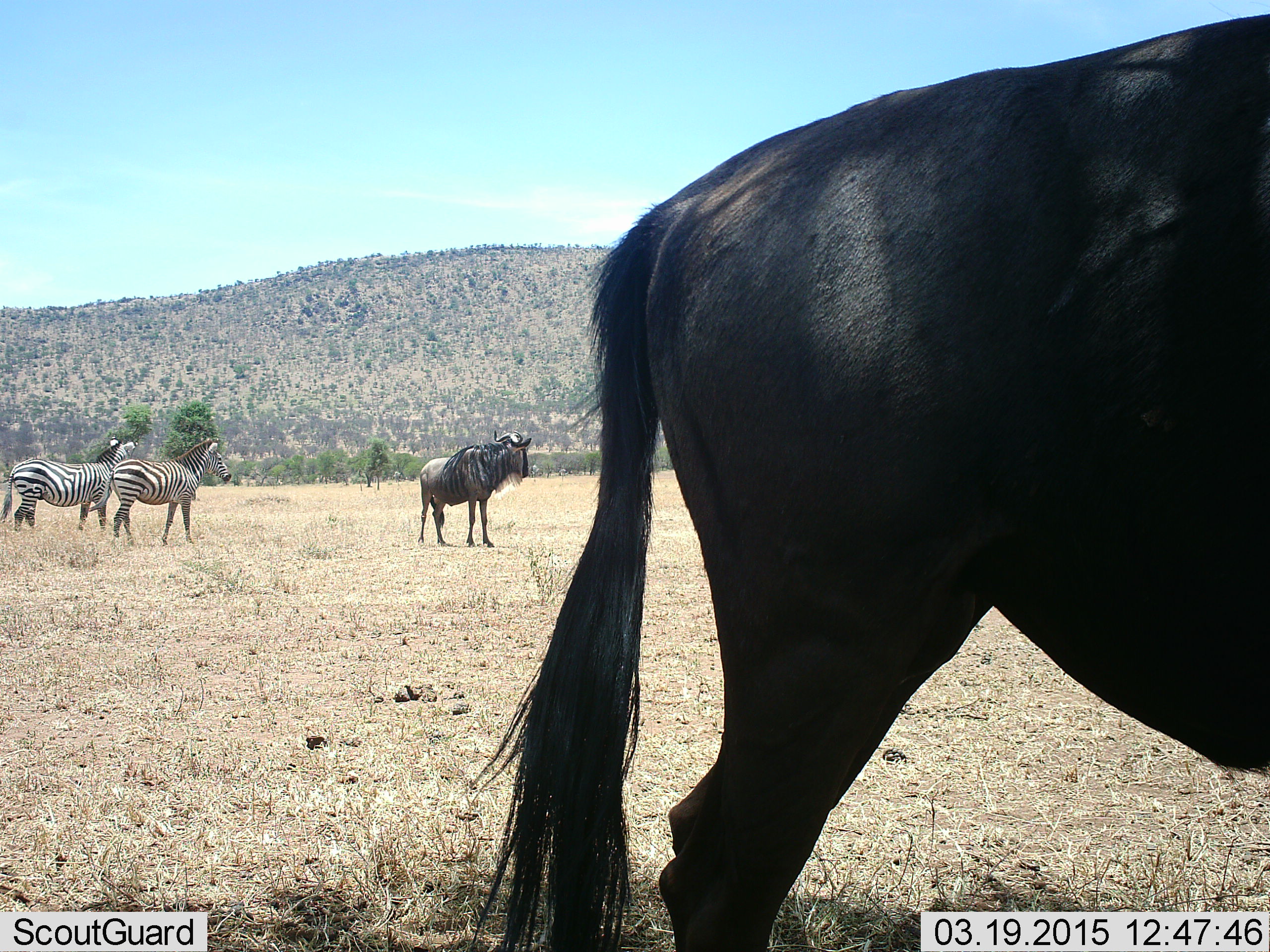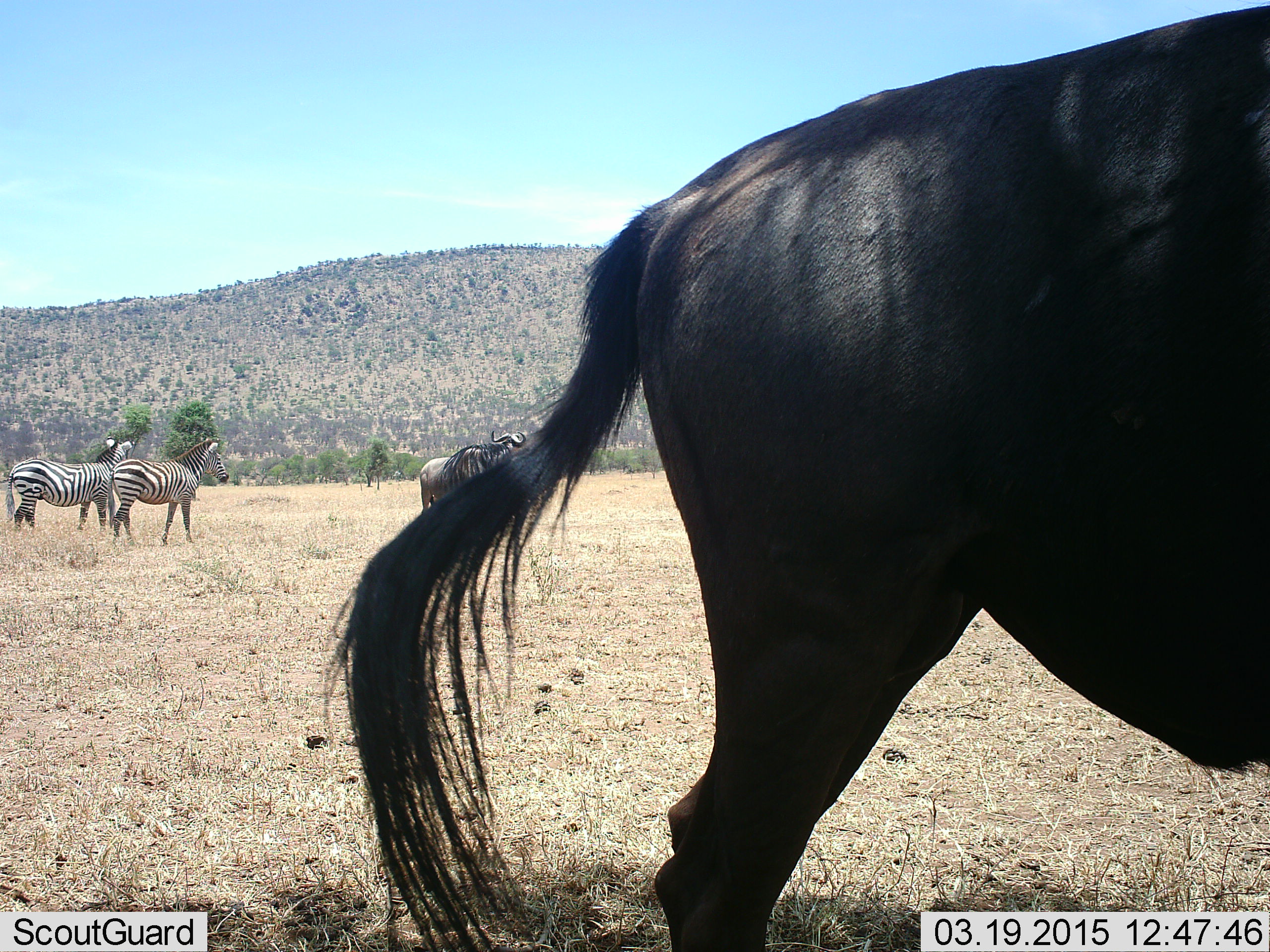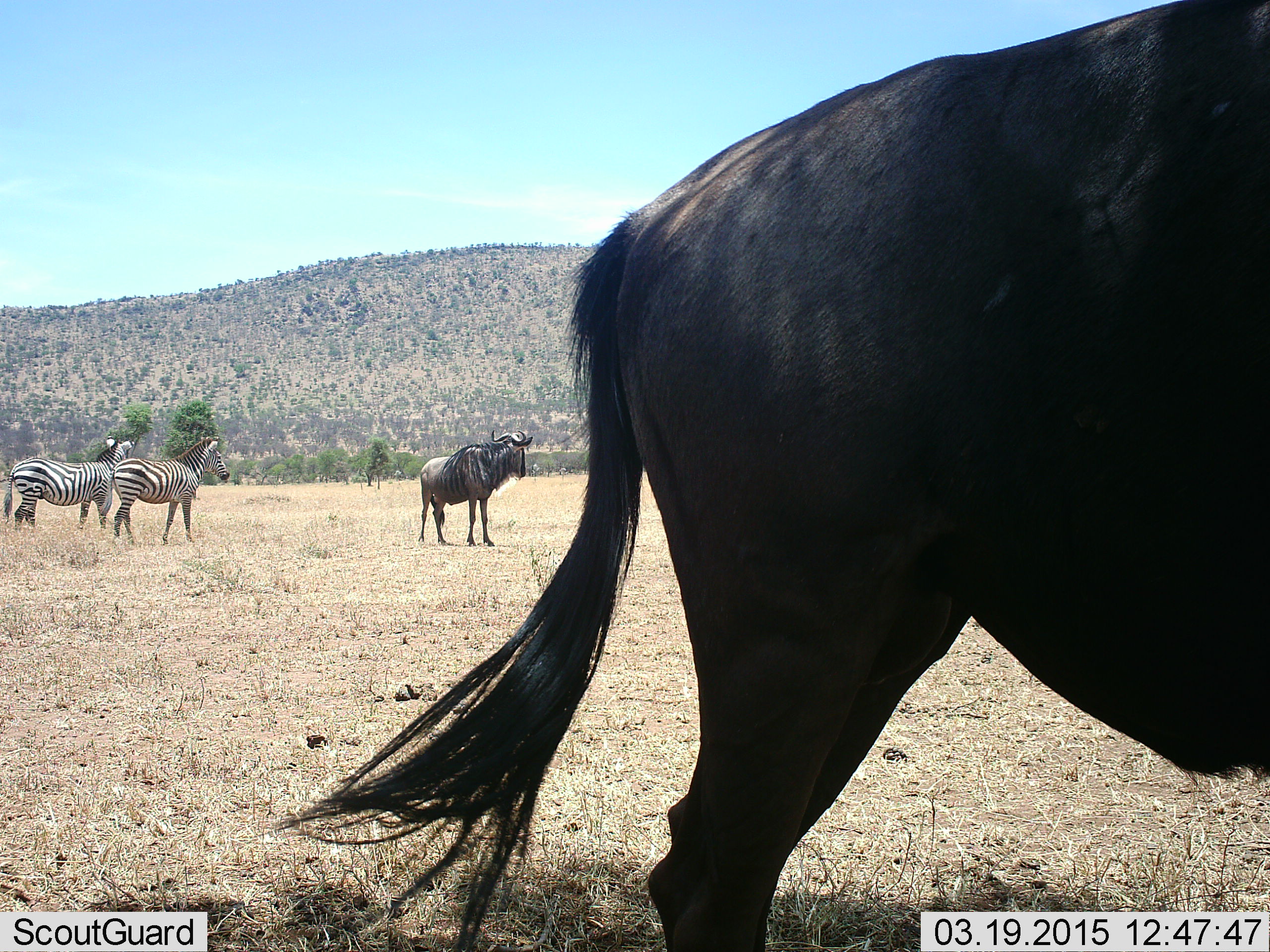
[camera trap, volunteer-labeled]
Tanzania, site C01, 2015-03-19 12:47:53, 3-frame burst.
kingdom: Animalia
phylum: Chordata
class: Mammalia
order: Artiodactyla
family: Bovidae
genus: Connochaetes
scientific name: Connochaetes taurinus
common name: blue wildebeest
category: wildebeest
Wildebeest (blue wildebeest) (Connochaetes taurinus), count 2. Behavior (volunteer vote fractions): standing 100%, resting 0%, moving 0%, interacting 0%. Young present (vote fraction): 0%. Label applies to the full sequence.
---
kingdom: Animalia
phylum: Chordata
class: Mammalia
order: Perissodactyla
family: Equidae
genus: Equus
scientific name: Equus quagga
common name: plains zebra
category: zebra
Zebra (plains zebra) (Equus quagga), count 2. Behavior (volunteer vote fractions): standing 100%, resting 8%, moving 0%, interacting 0%. Young present (vote fraction): 0%. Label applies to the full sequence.